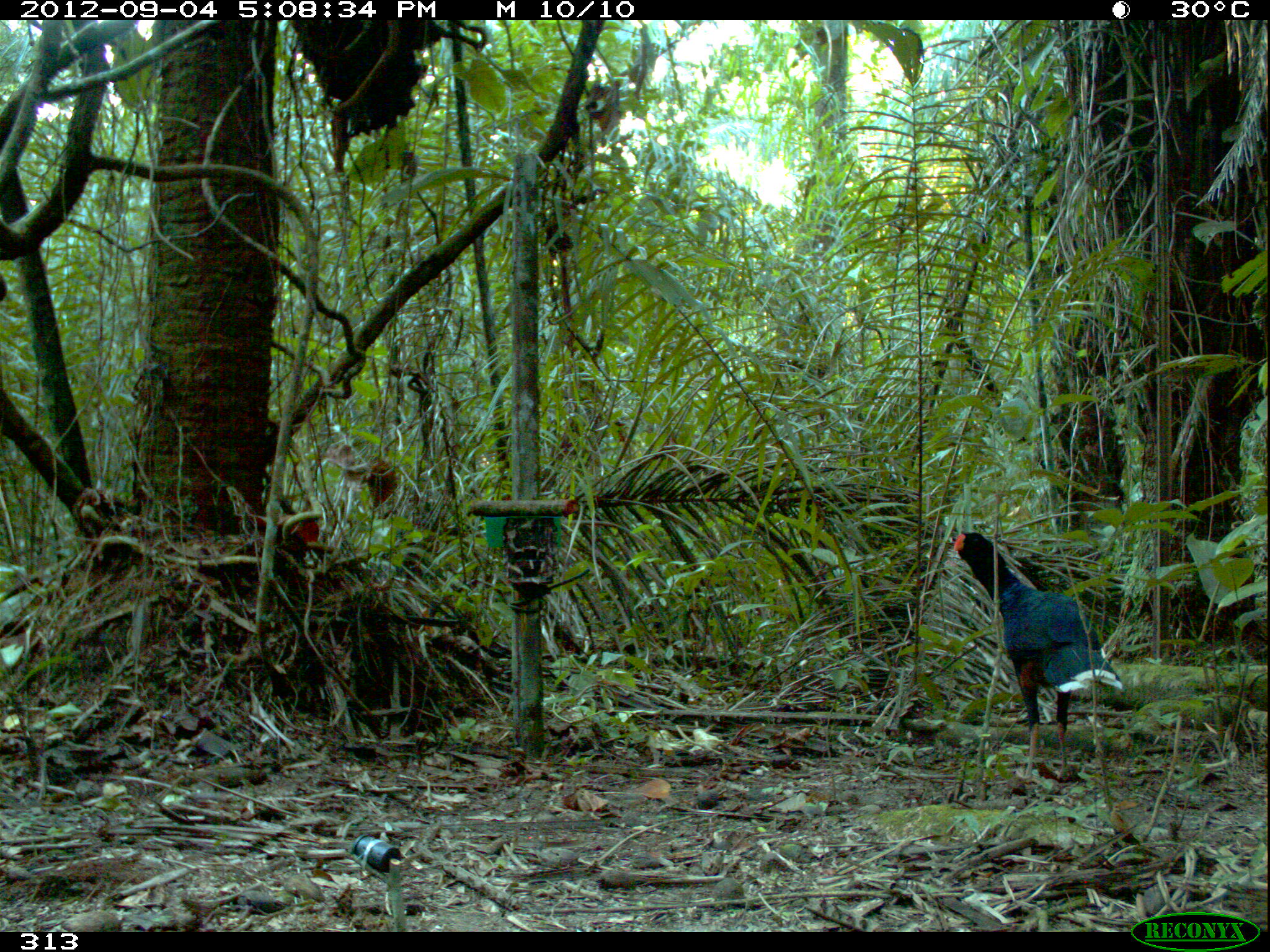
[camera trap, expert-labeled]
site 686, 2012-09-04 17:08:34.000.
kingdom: Animalia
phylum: Chordata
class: Aves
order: Galliformes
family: Cracidae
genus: Mitu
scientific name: Mitu tuberosum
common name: razor-billed curassow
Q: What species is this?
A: Mitu tuberosum (razor-billed curassow).